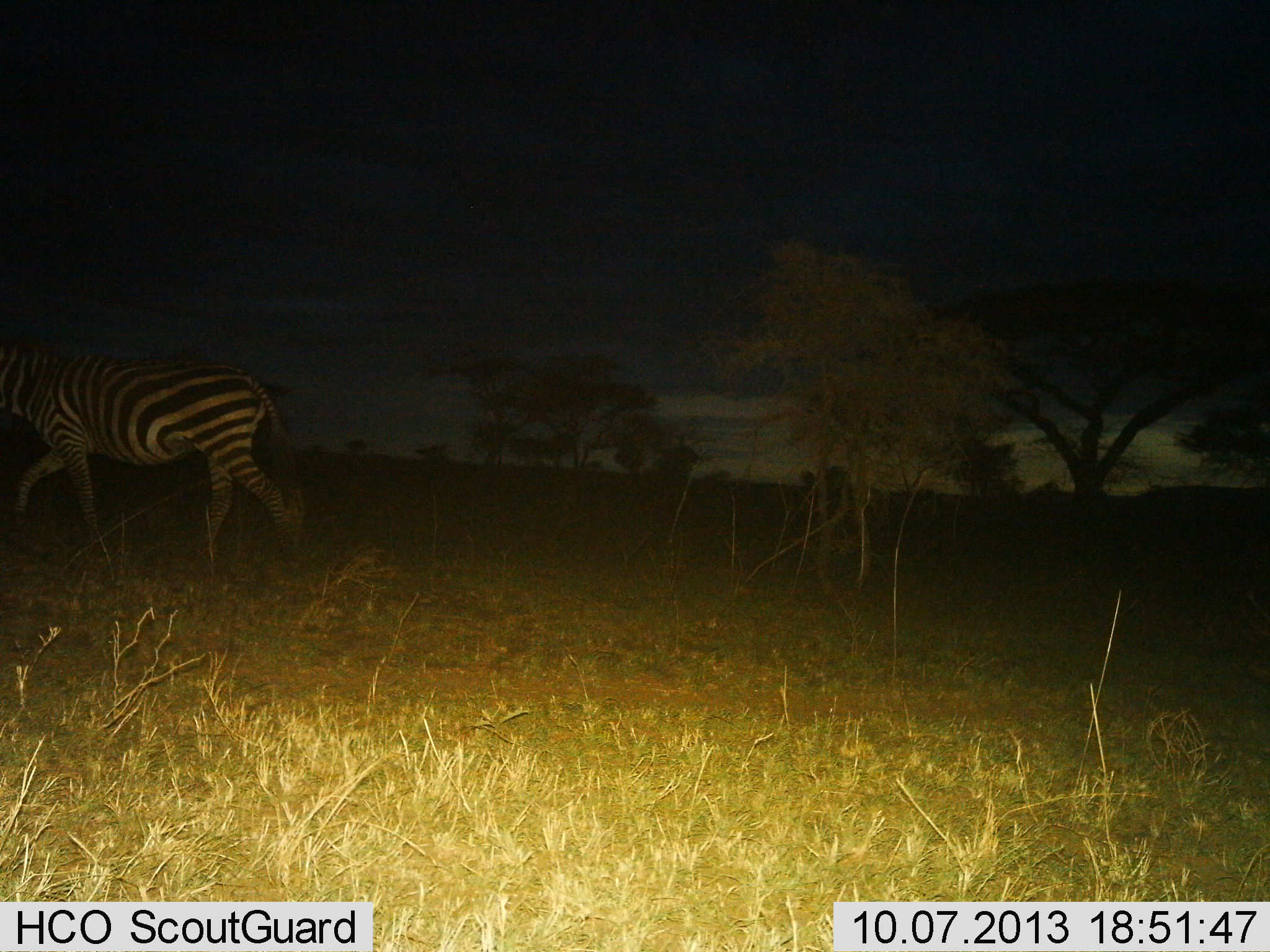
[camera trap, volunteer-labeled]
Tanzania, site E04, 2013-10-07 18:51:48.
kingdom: Animalia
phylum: Chordata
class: Mammalia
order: Perissodactyla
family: Equidae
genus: Equus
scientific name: Equus quagga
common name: plains zebra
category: zebra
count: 1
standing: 0%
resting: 0%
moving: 100%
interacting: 0%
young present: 0%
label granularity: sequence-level